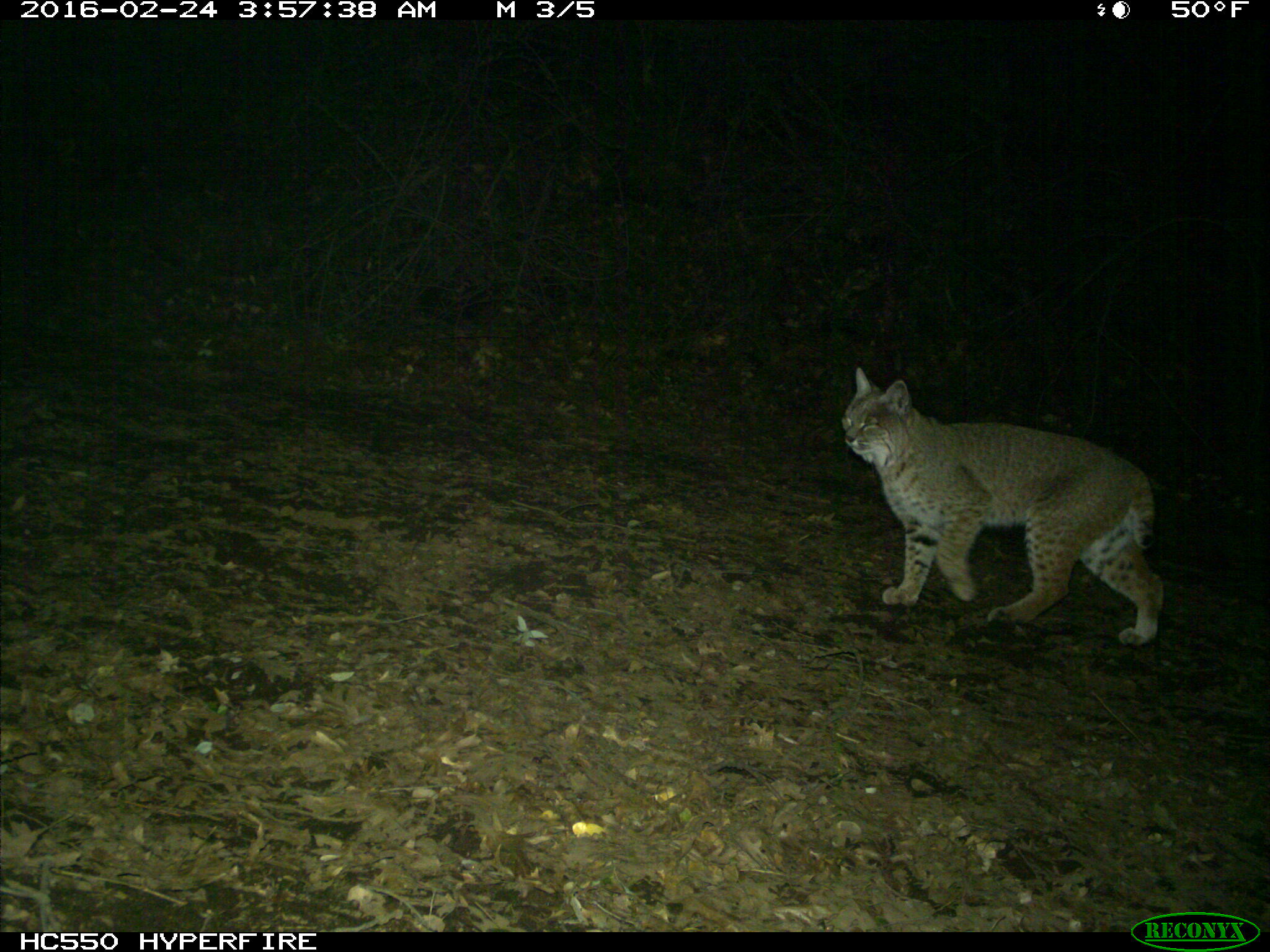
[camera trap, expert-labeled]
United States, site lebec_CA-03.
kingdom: Animalia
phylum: Chordata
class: Mammalia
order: Carnivora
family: Felidae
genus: Lynx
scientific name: Lynx rufus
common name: bobcat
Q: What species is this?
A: Lynx rufus (bobcat).